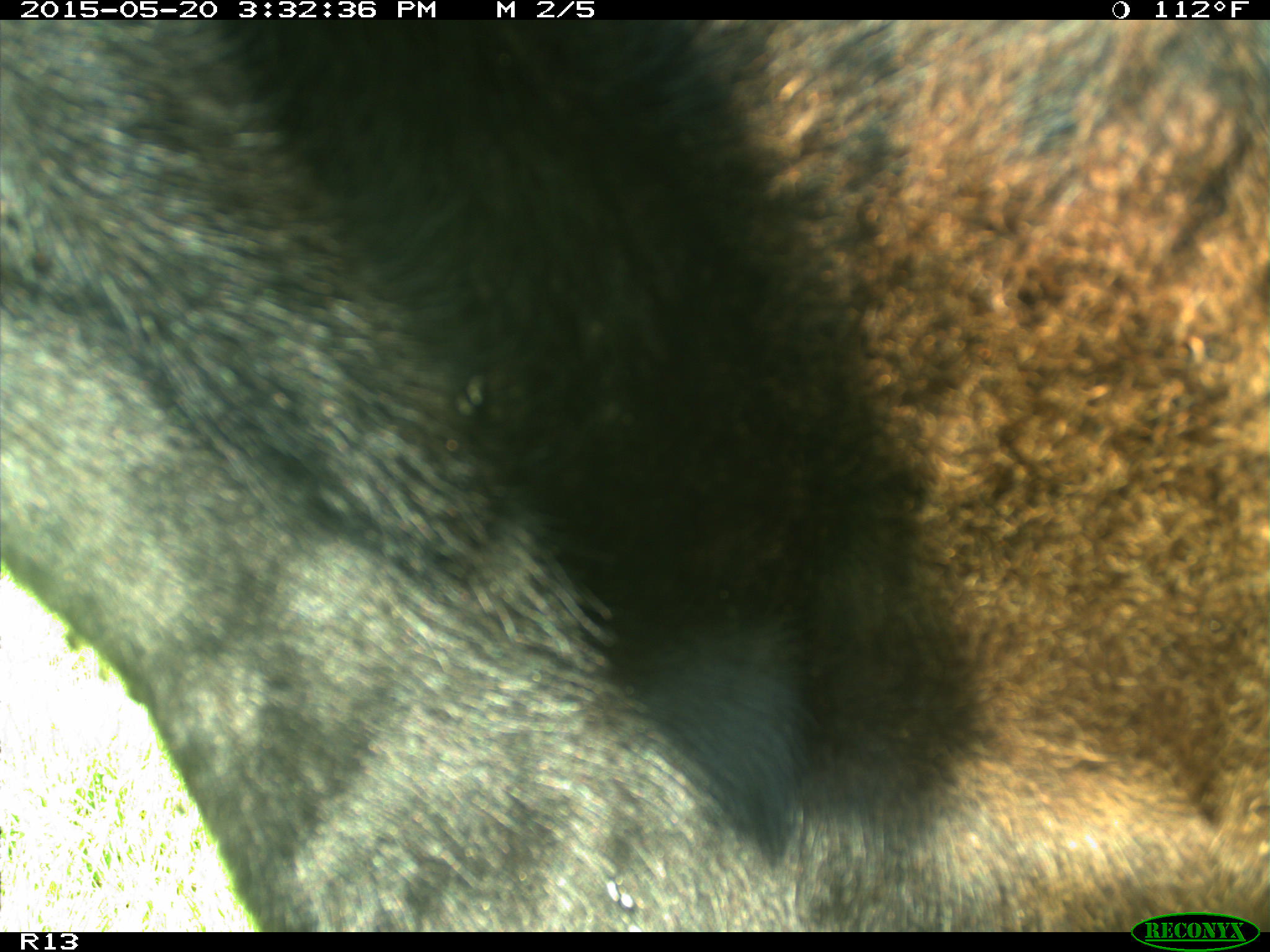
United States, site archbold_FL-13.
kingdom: Animalia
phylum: Chordata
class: Mammalia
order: Artiodactyla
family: Bovidae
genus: Bos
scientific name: Bos taurus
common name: domestic cow